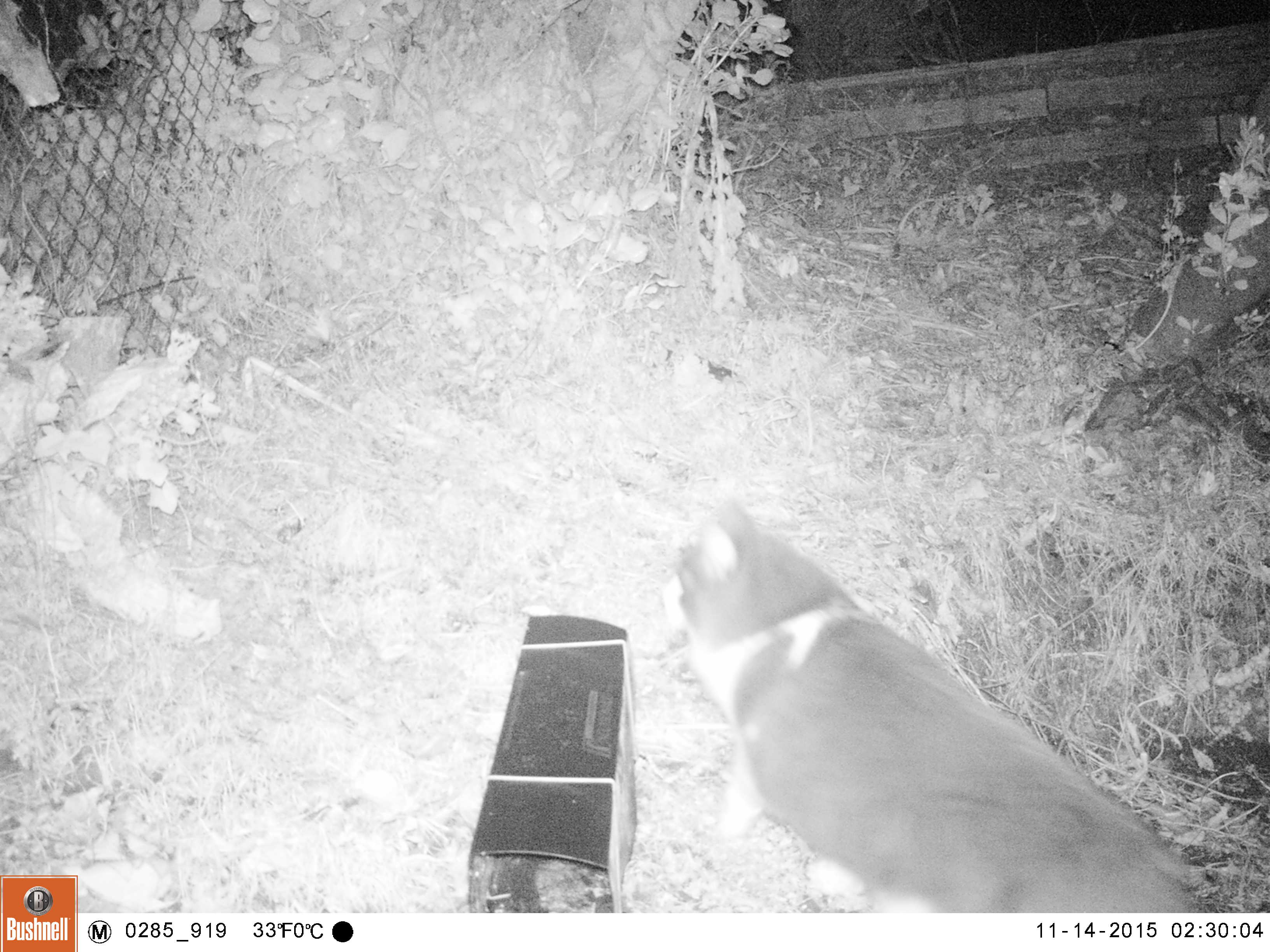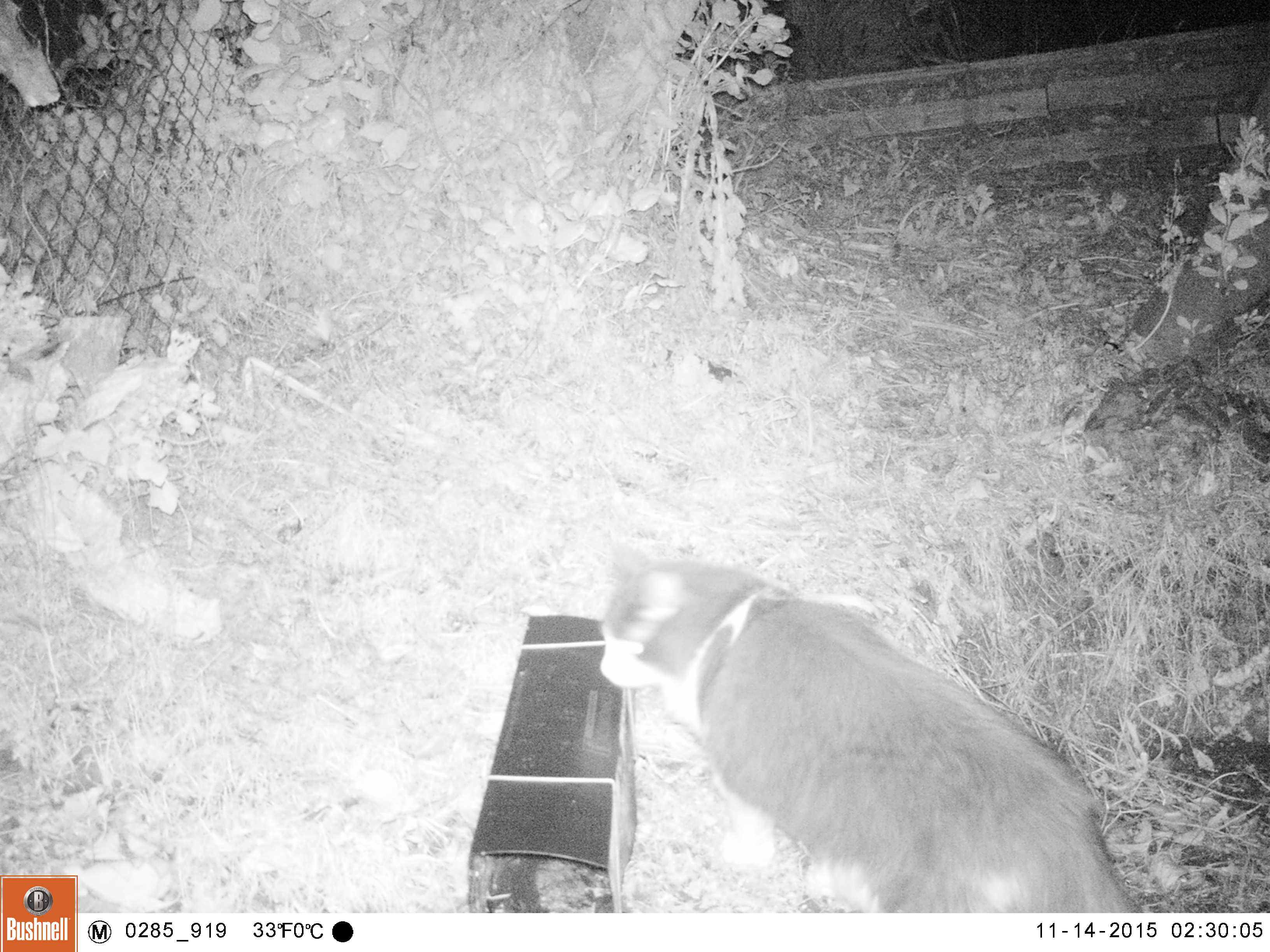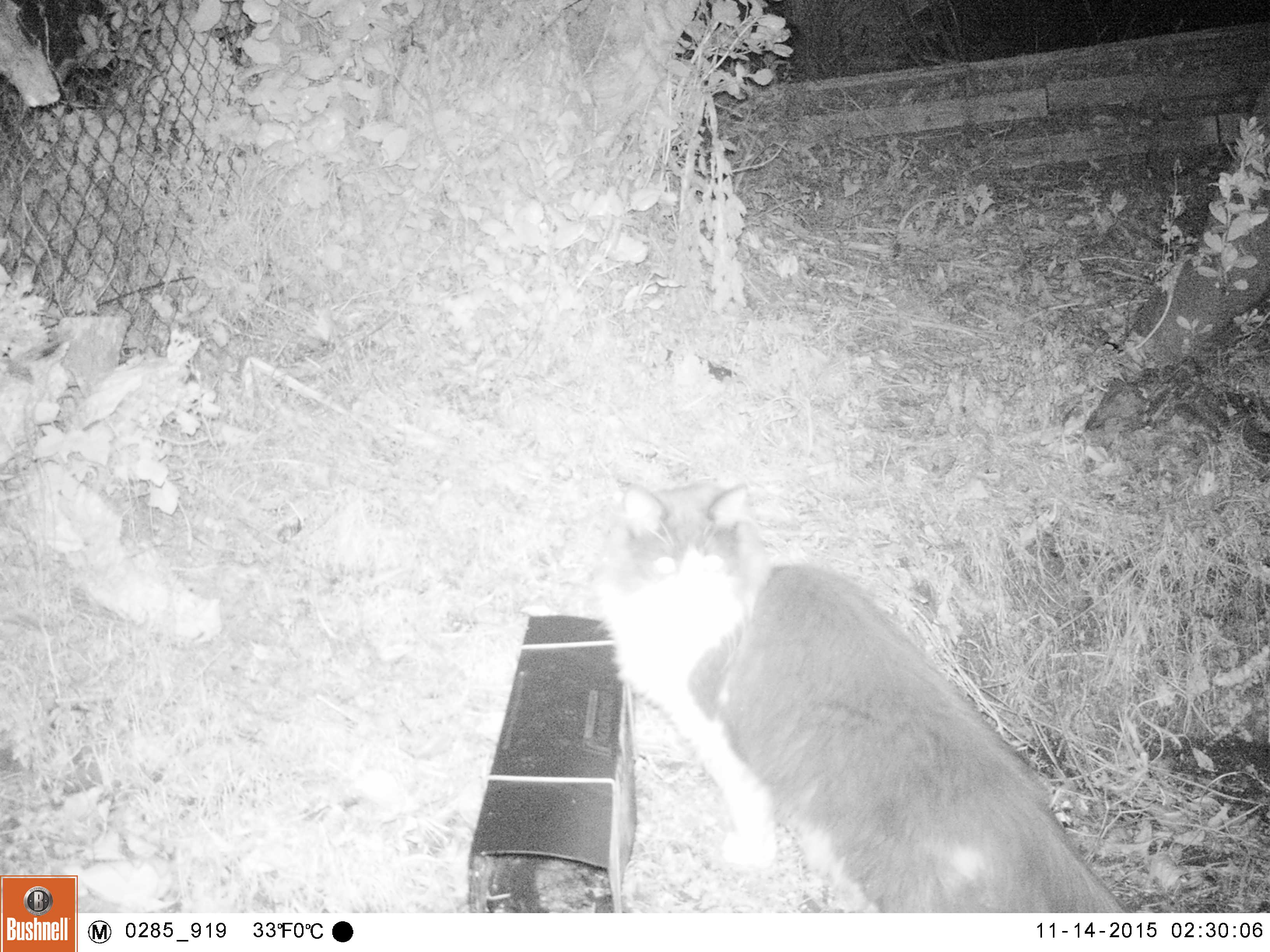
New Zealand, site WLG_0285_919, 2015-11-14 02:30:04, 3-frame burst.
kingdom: Animalia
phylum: Chordata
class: Mammalia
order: Carnivora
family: Felidae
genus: Felis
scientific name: Felis catus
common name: domestic cat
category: cat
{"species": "cat (domestic cat) (Felis catus)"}